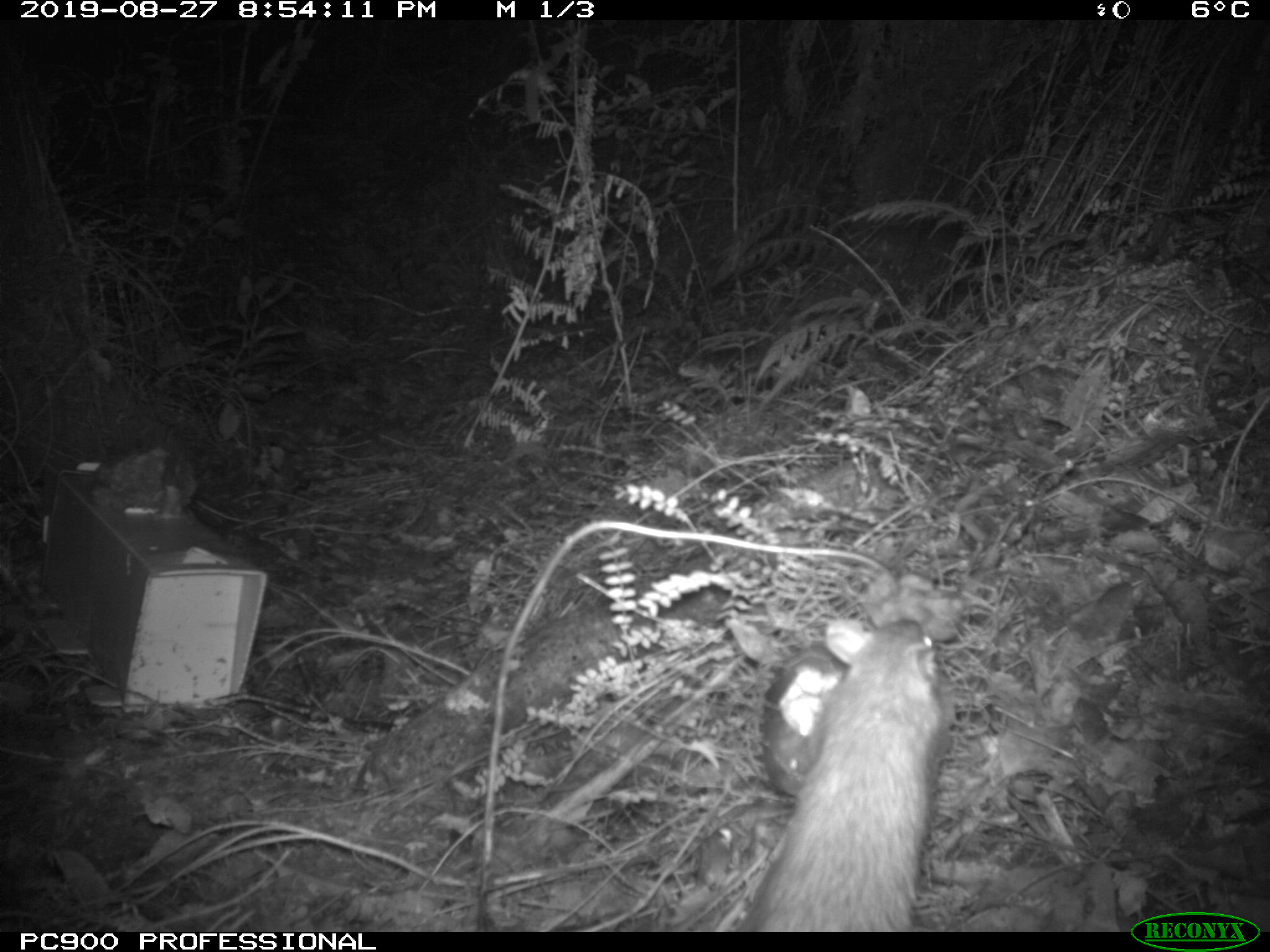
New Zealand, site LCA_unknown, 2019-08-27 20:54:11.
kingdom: Animalia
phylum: Chordata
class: Mammalia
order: Rodentia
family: Muridae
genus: Rattus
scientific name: Rattus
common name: rat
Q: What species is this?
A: Rat (Rattus).